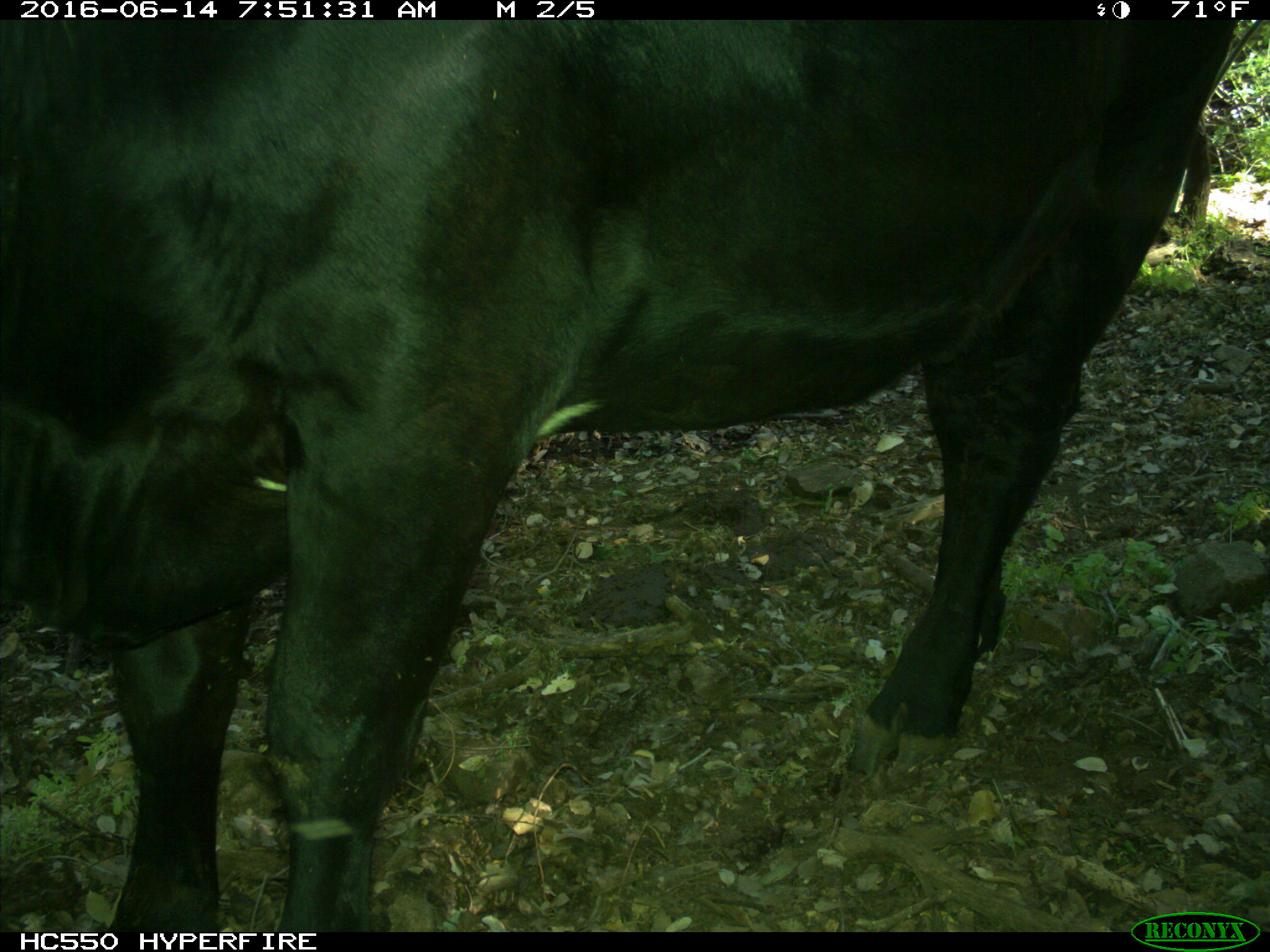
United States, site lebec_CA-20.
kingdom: Animalia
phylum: Chordata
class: Mammalia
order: Artiodactyla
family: Bovidae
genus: Bos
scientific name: Bos taurus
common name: domestic cow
Bos taurus (domestic cow).